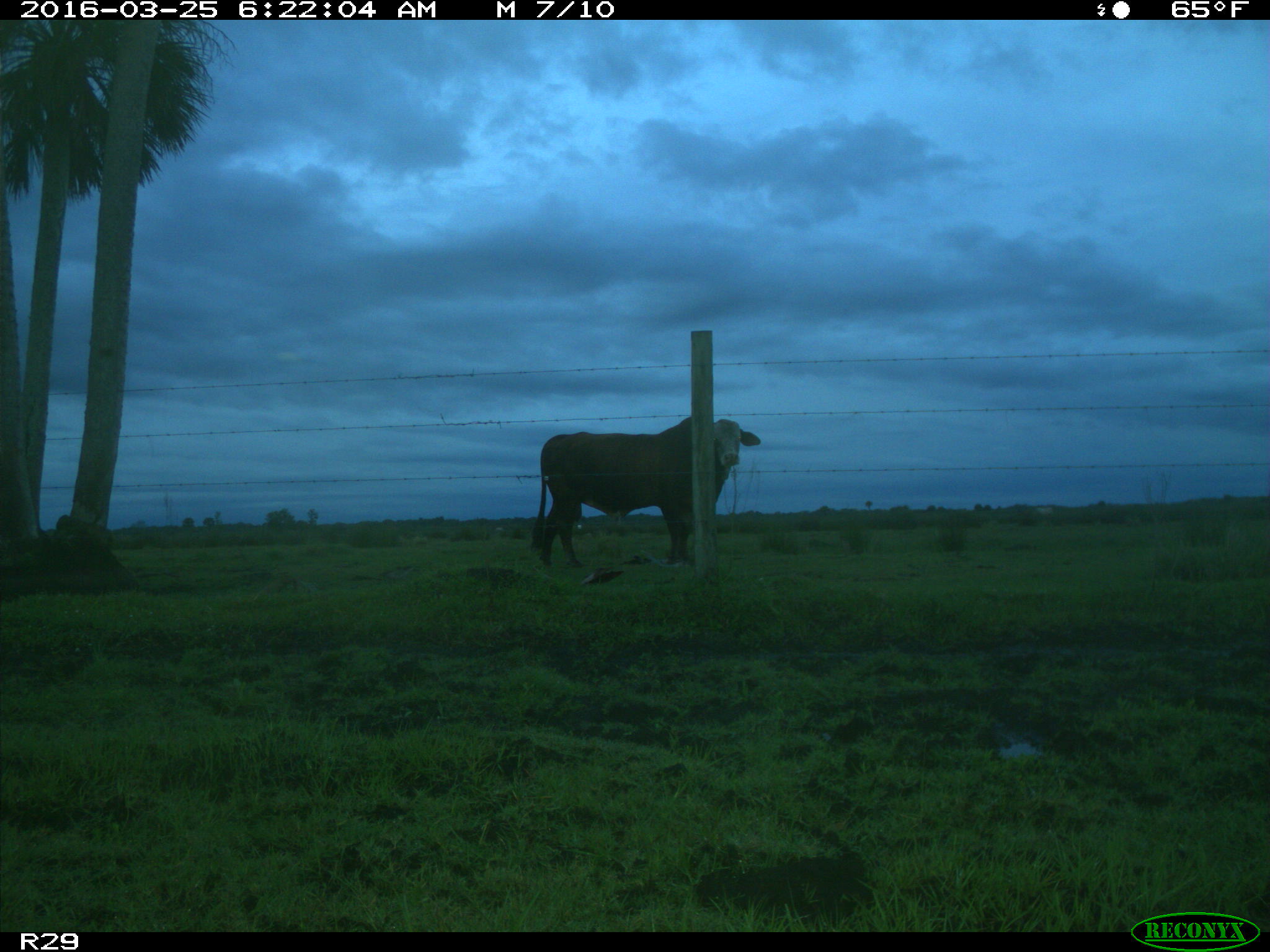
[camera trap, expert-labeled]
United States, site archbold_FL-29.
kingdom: Animalia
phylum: Chordata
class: Mammalia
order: Artiodactyla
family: Bovidae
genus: Bos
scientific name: Bos taurus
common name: domestic cow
Bos taurus (domestic cow).